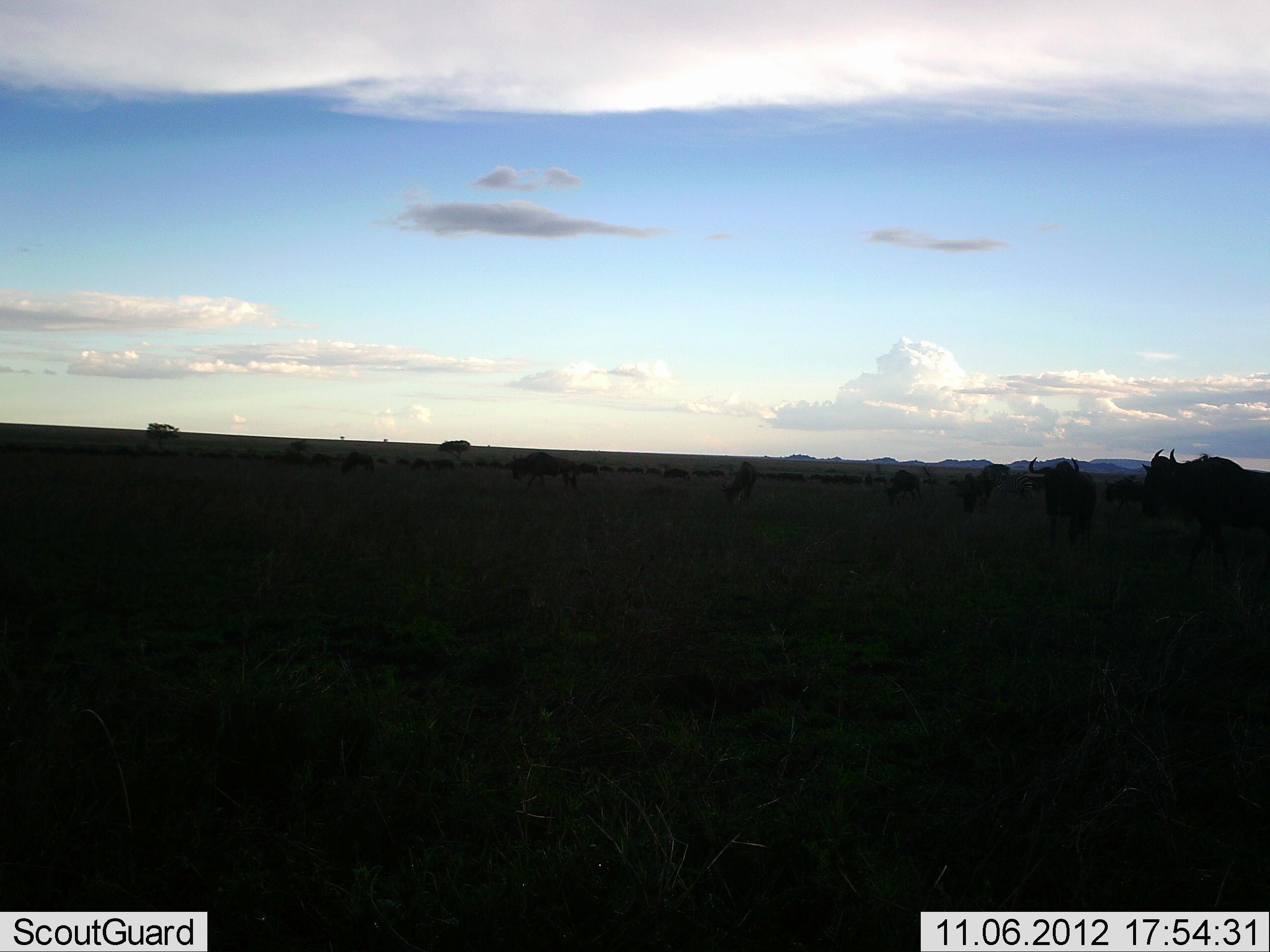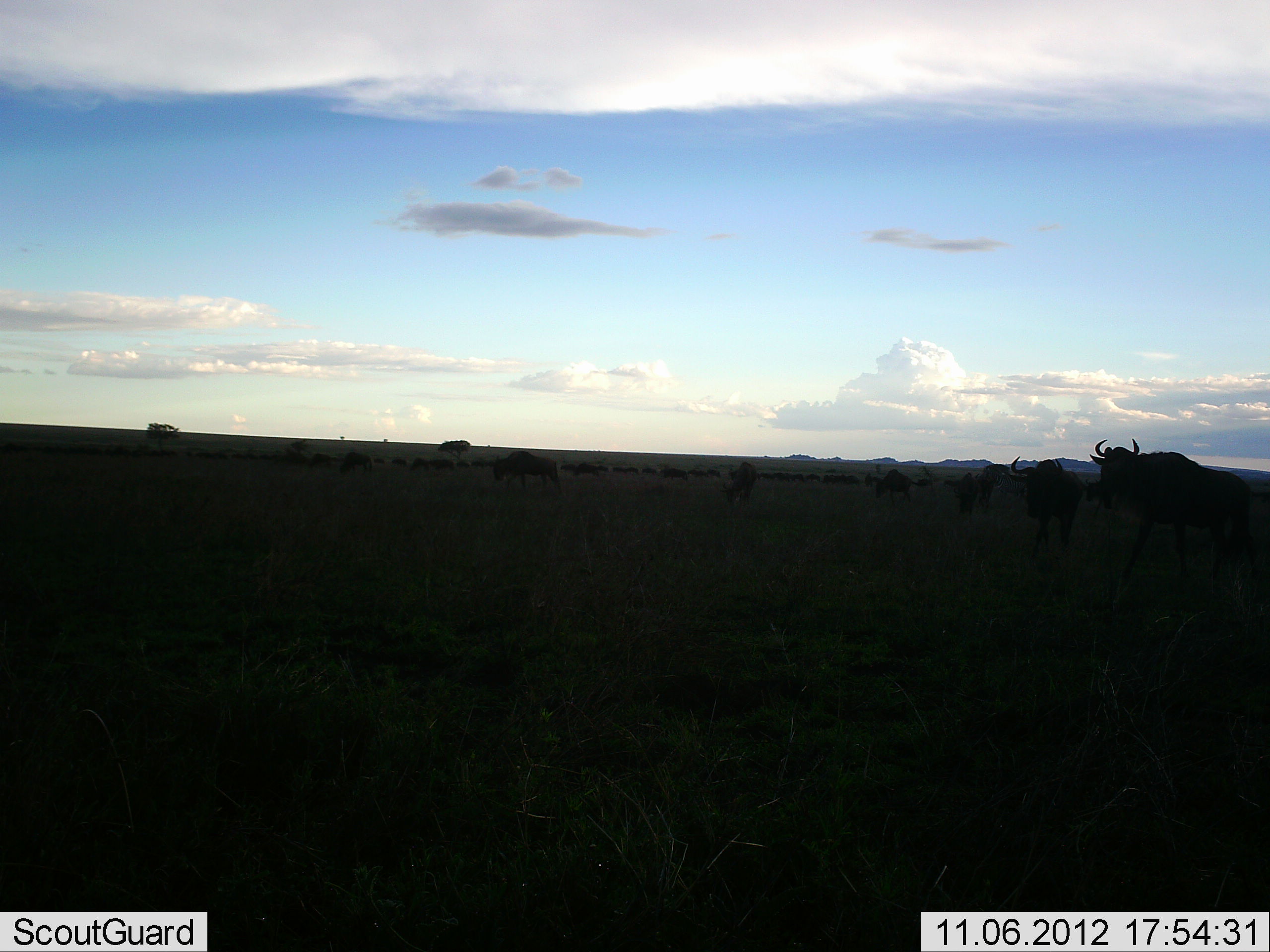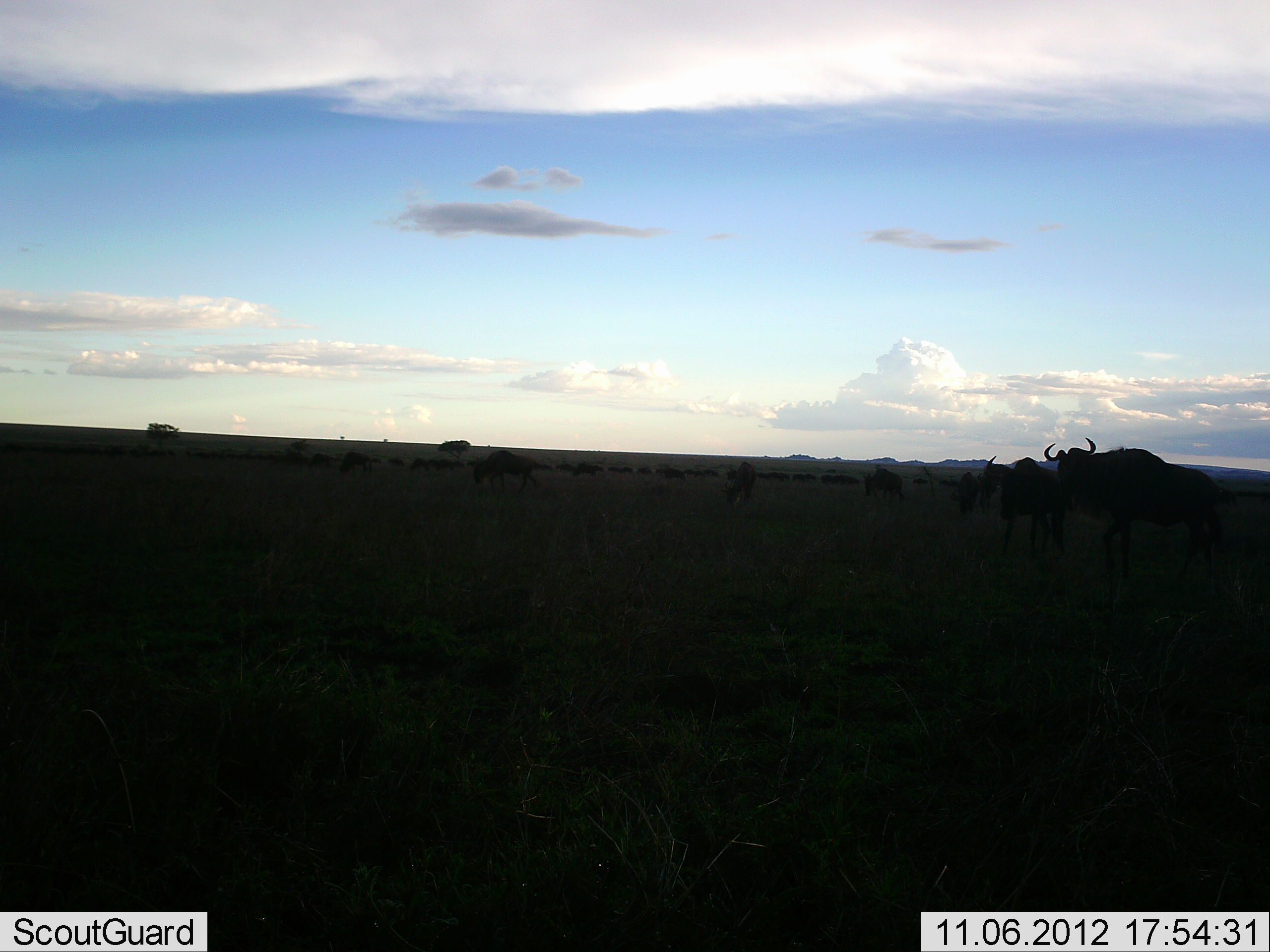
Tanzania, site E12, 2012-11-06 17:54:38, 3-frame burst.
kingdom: Animalia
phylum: Chordata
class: Mammalia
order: Artiodactyla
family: Bovidae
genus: Connochaetes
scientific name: Connochaetes taurinus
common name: blue wildebeest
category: wildebeest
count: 11-50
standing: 30%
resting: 0%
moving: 90%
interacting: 0%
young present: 0%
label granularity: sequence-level